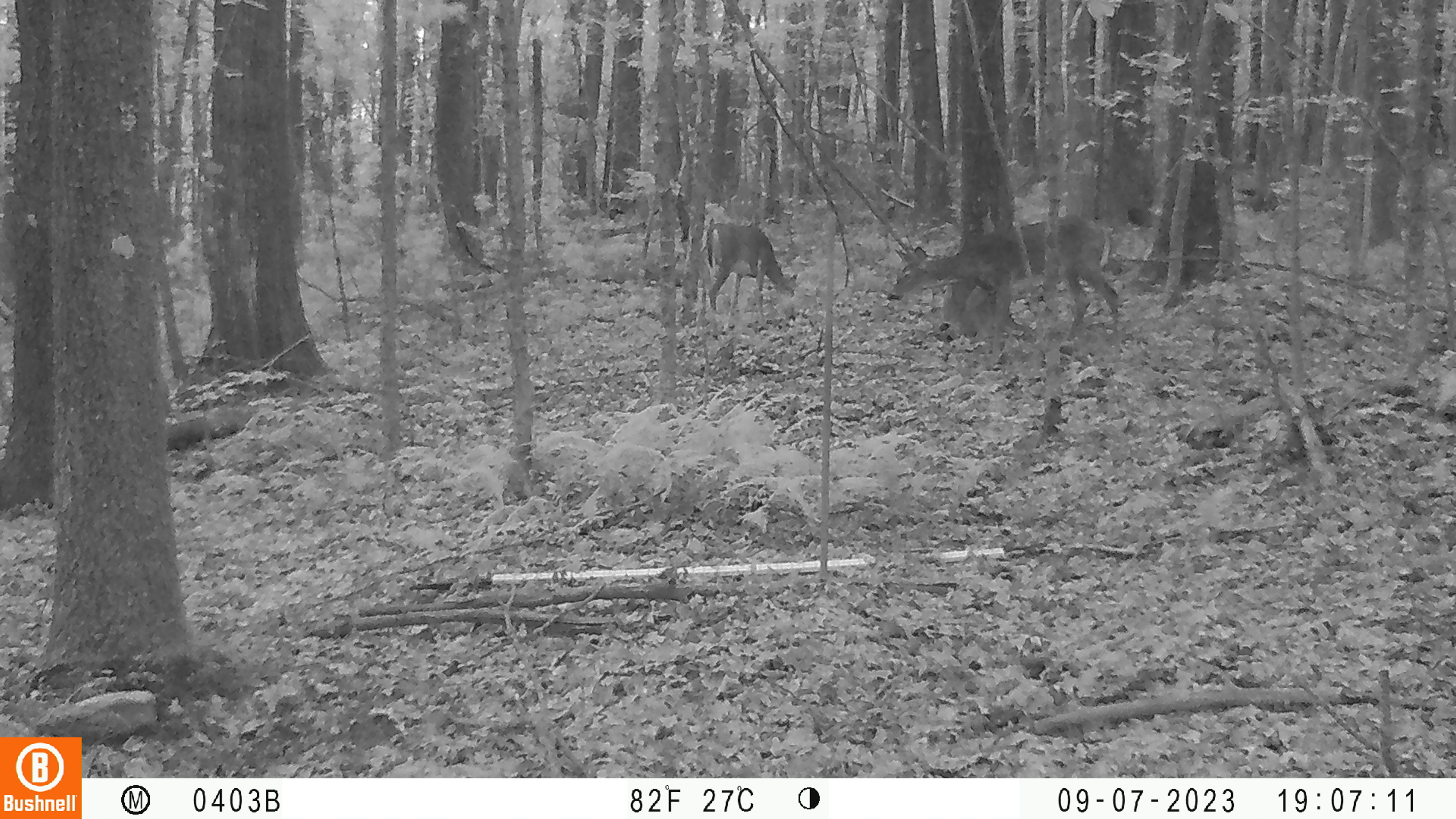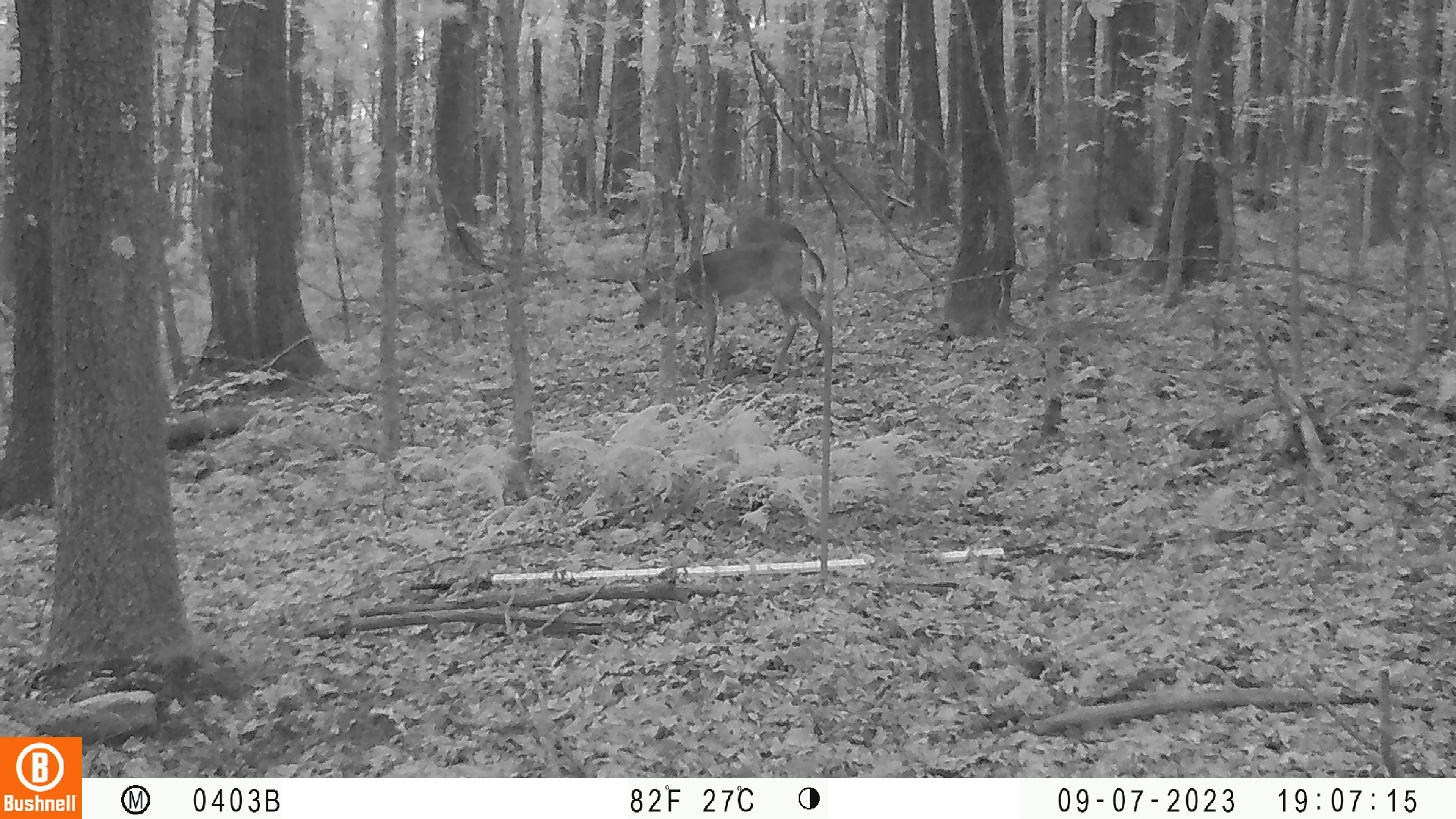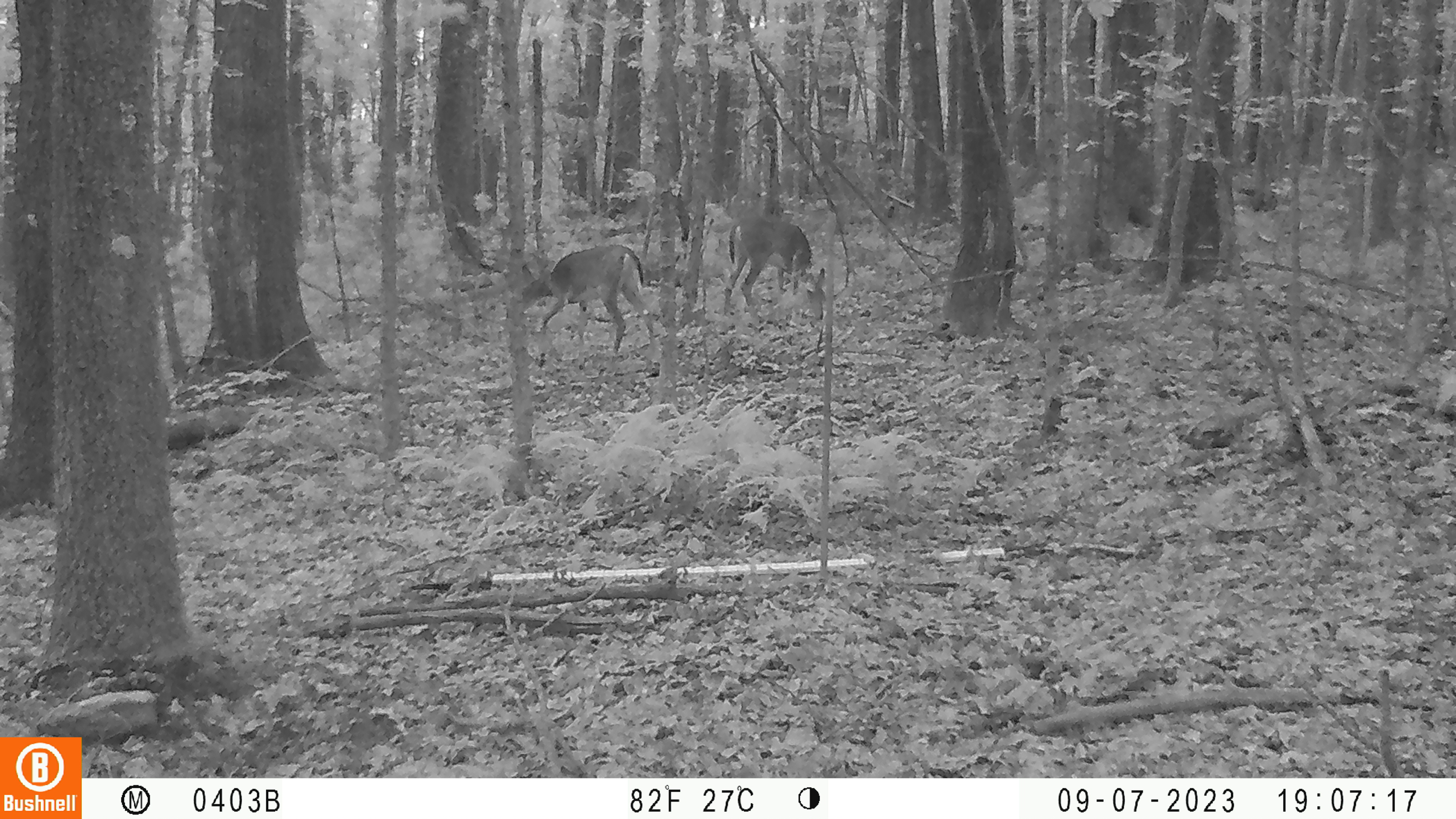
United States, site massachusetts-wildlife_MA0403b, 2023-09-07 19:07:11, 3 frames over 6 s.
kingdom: Animalia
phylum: Chordata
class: Mammalia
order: Artiodactyla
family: Cervidae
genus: Odocoileus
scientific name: Odocoileus virginianus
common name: white-tailed deer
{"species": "white-tailed deer (Odocoileus virginianus)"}